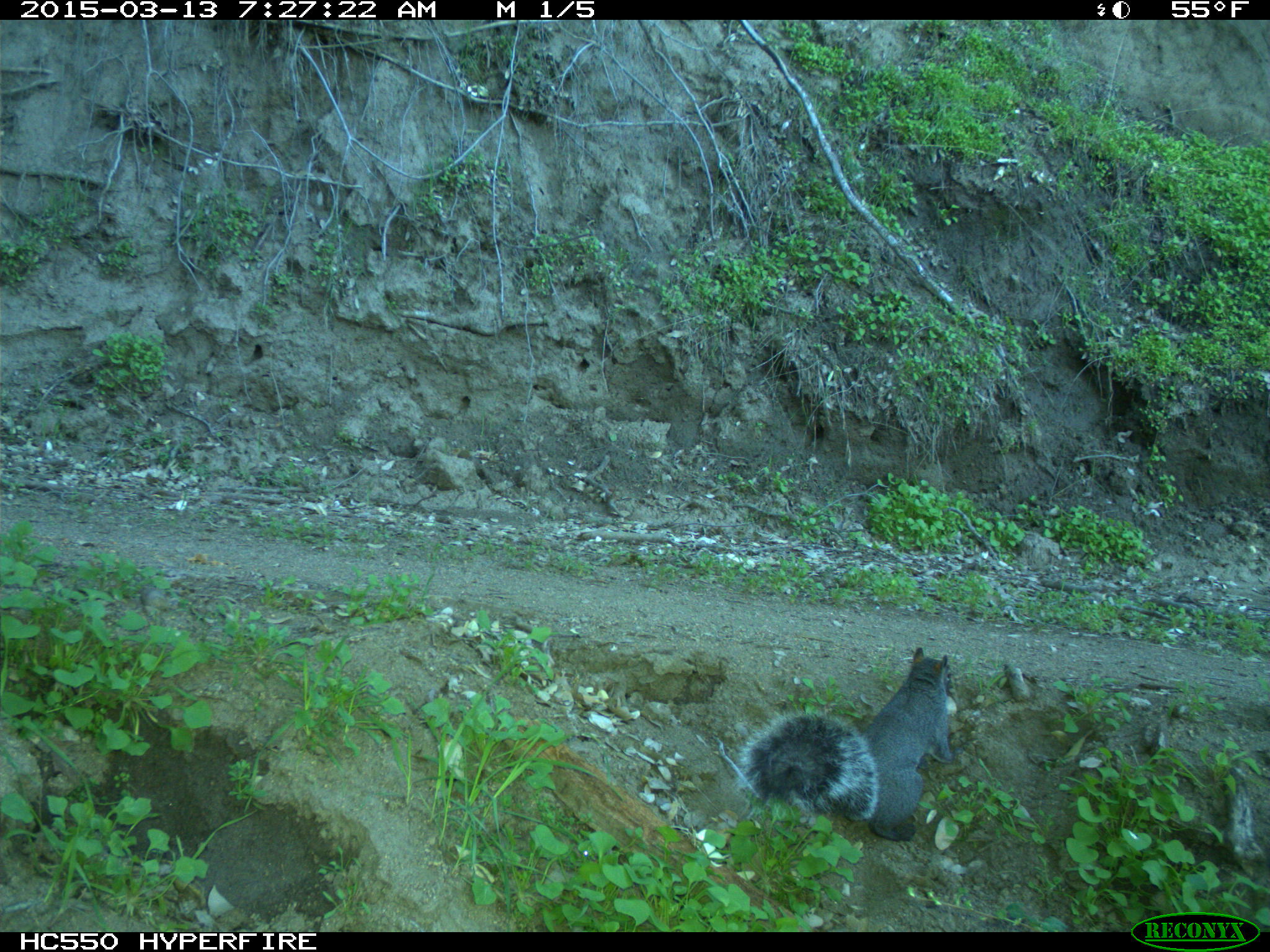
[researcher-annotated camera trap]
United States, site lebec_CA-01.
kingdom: Animalia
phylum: Chordata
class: Mammalia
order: Rodentia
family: Sciuridae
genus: Sciurus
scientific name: Sciurus carolinensis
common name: eastern gray squirrel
Sciurus carolinensis (eastern gray squirrel).